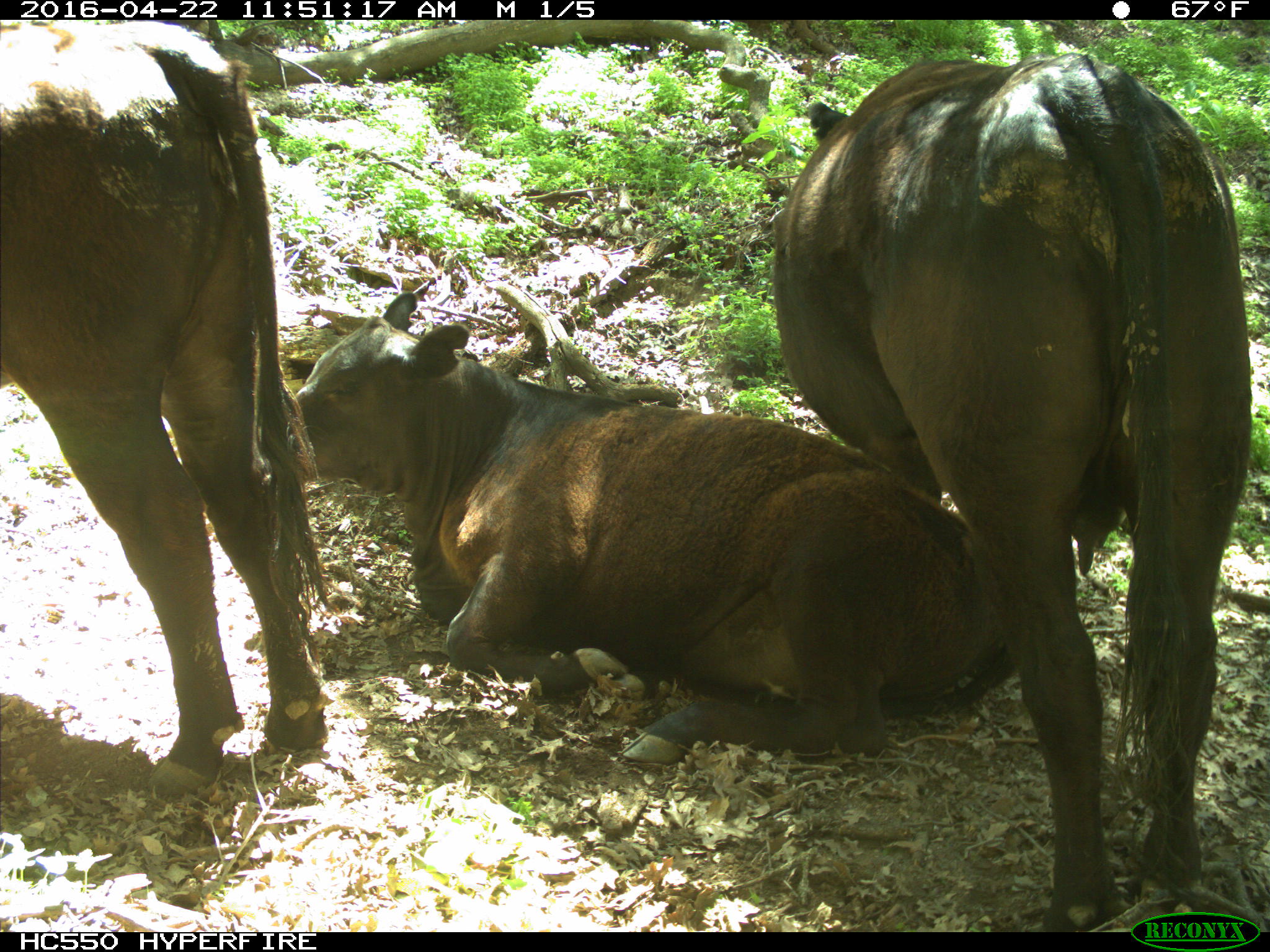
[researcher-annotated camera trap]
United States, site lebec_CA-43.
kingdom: Animalia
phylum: Chordata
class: Mammalia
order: Artiodactyla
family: Bovidae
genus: Bos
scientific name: Bos taurus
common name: domestic cow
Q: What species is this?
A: Bos taurus (domestic cow).